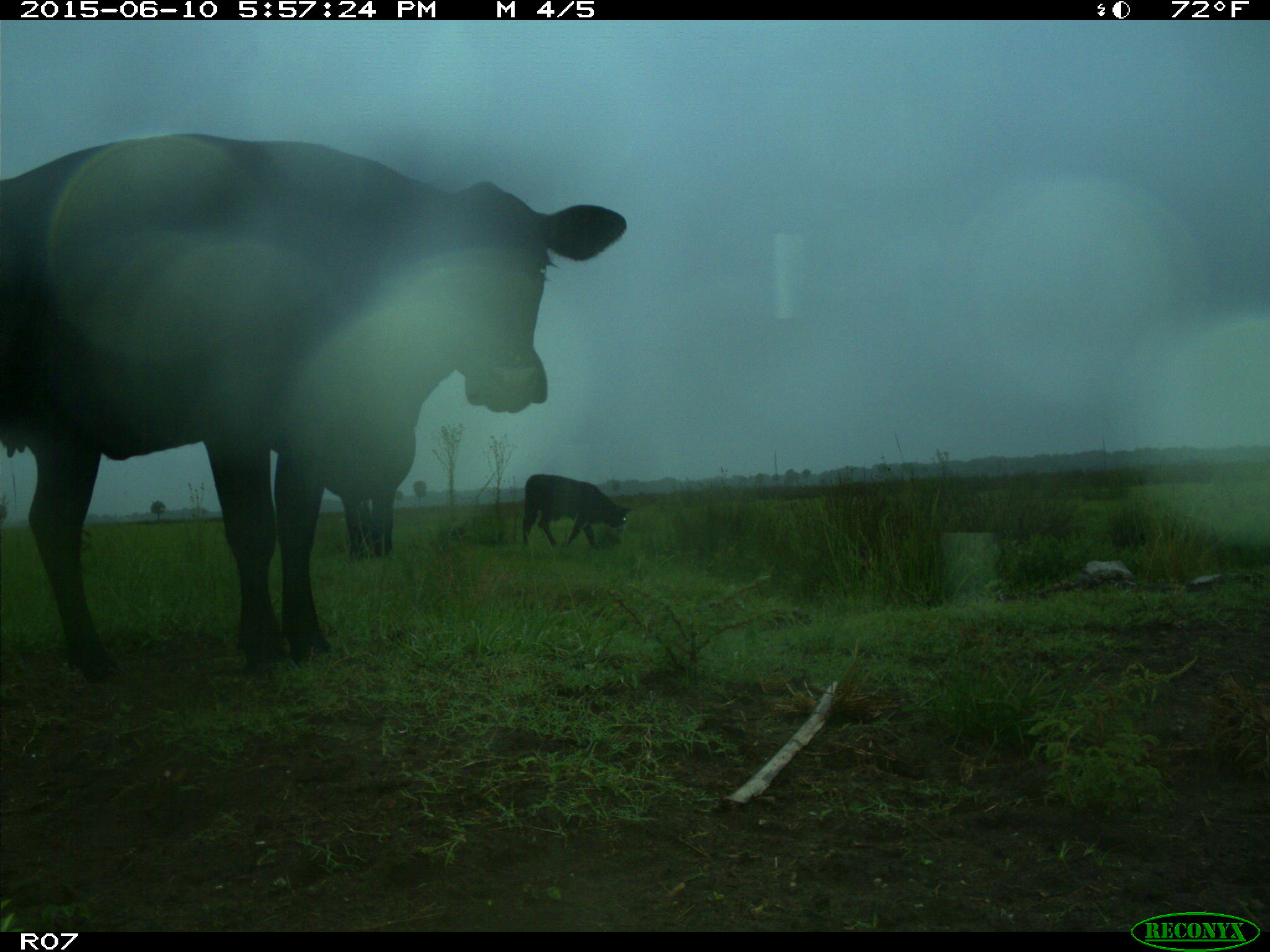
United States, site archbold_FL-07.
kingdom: Animalia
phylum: Chordata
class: Mammalia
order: Artiodactyla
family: Bovidae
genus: Bos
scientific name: Bos taurus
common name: domestic cow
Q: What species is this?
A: Bos taurus (domestic cow).